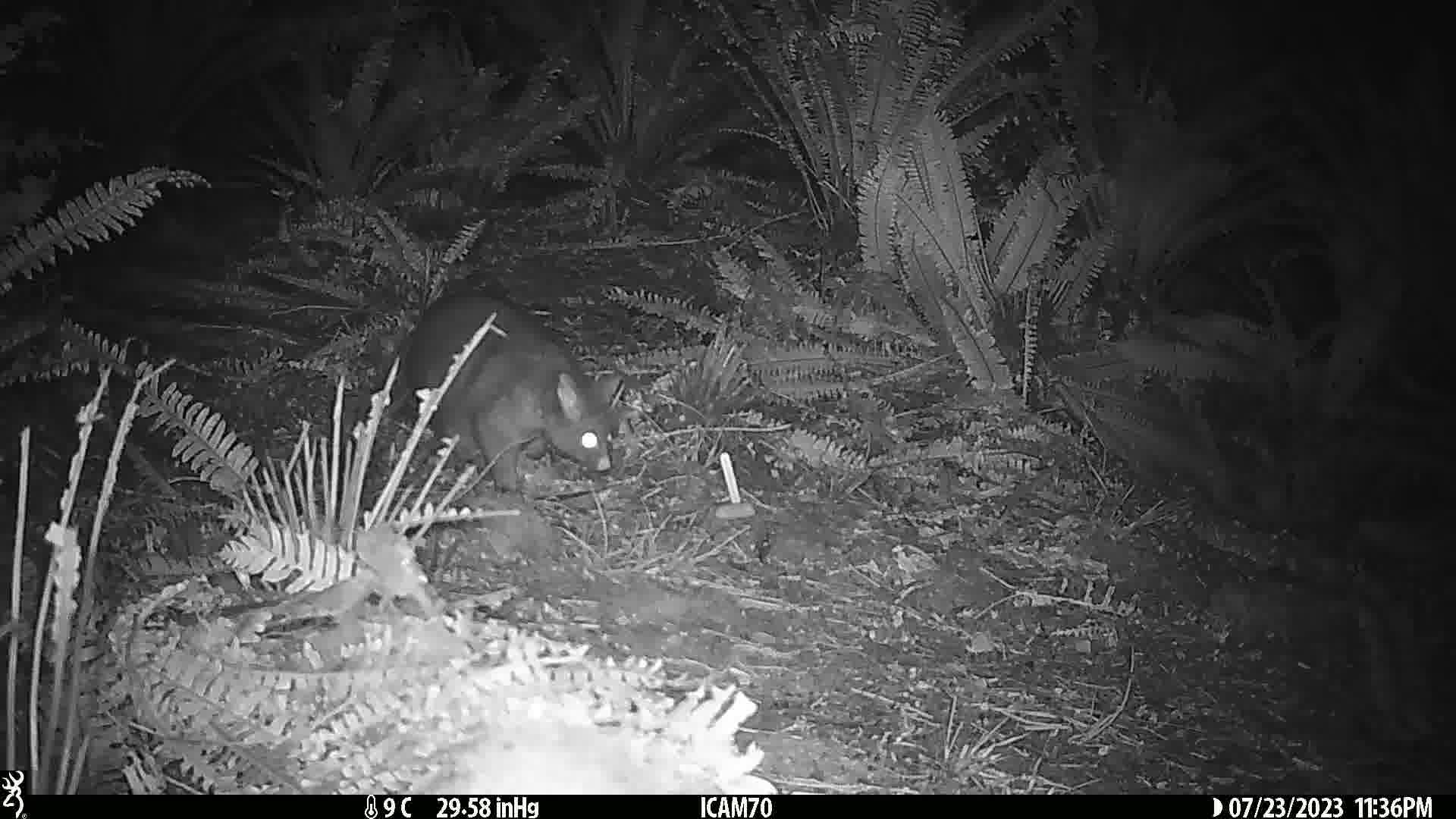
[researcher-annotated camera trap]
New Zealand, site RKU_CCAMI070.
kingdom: Animalia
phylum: Chordata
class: Mammalia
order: Diprotodontia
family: Phalangeridae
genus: Trichosurus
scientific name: Trichosurus vulpecula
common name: common brushtail possum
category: possum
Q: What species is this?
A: Possum (common brushtail possum) (Trichosurus vulpecula).